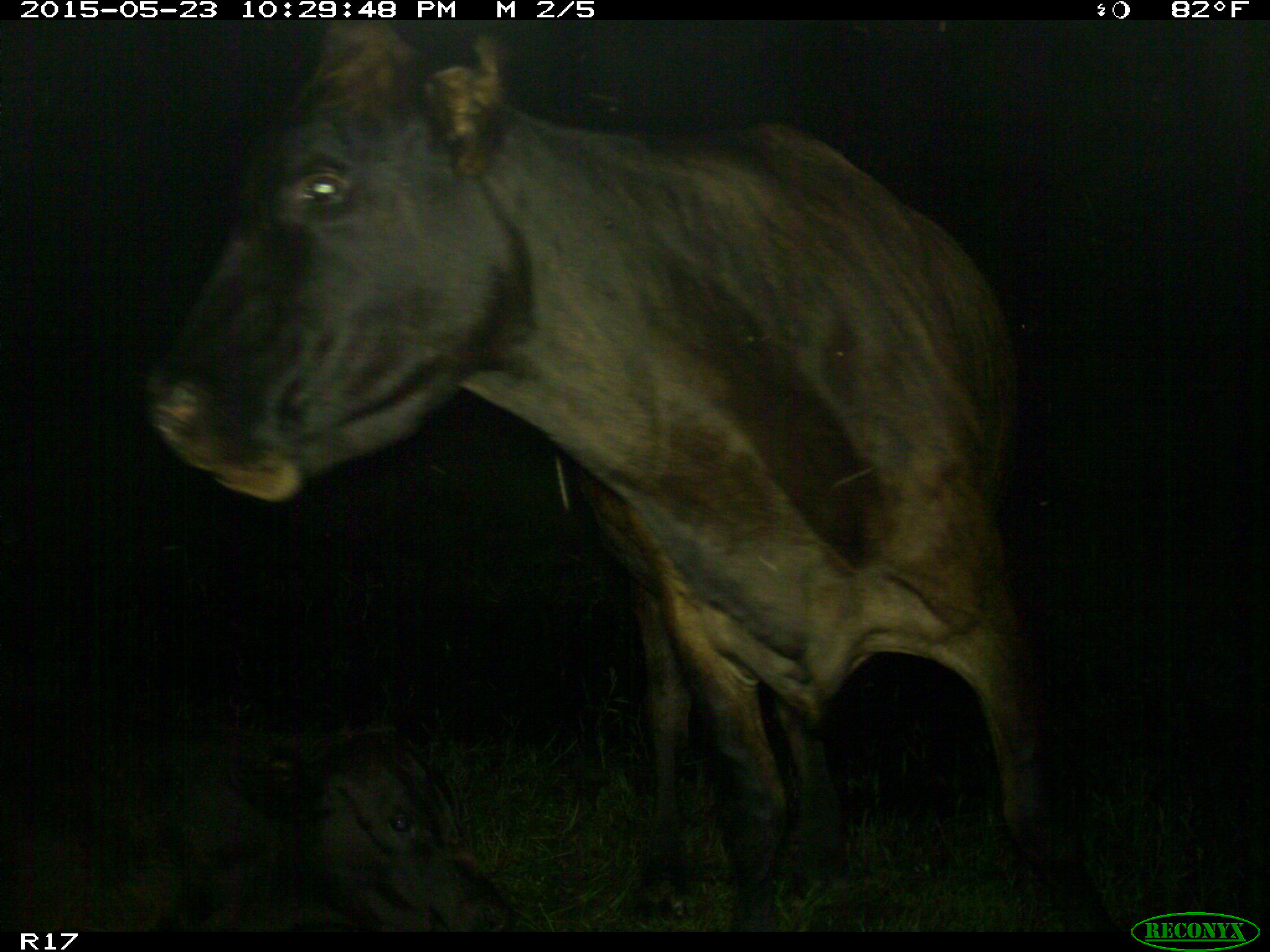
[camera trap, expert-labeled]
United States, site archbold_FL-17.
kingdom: Animalia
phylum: Chordata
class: Mammalia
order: Artiodactyla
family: Bovidae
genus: Bos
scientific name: Bos taurus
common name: domestic cow